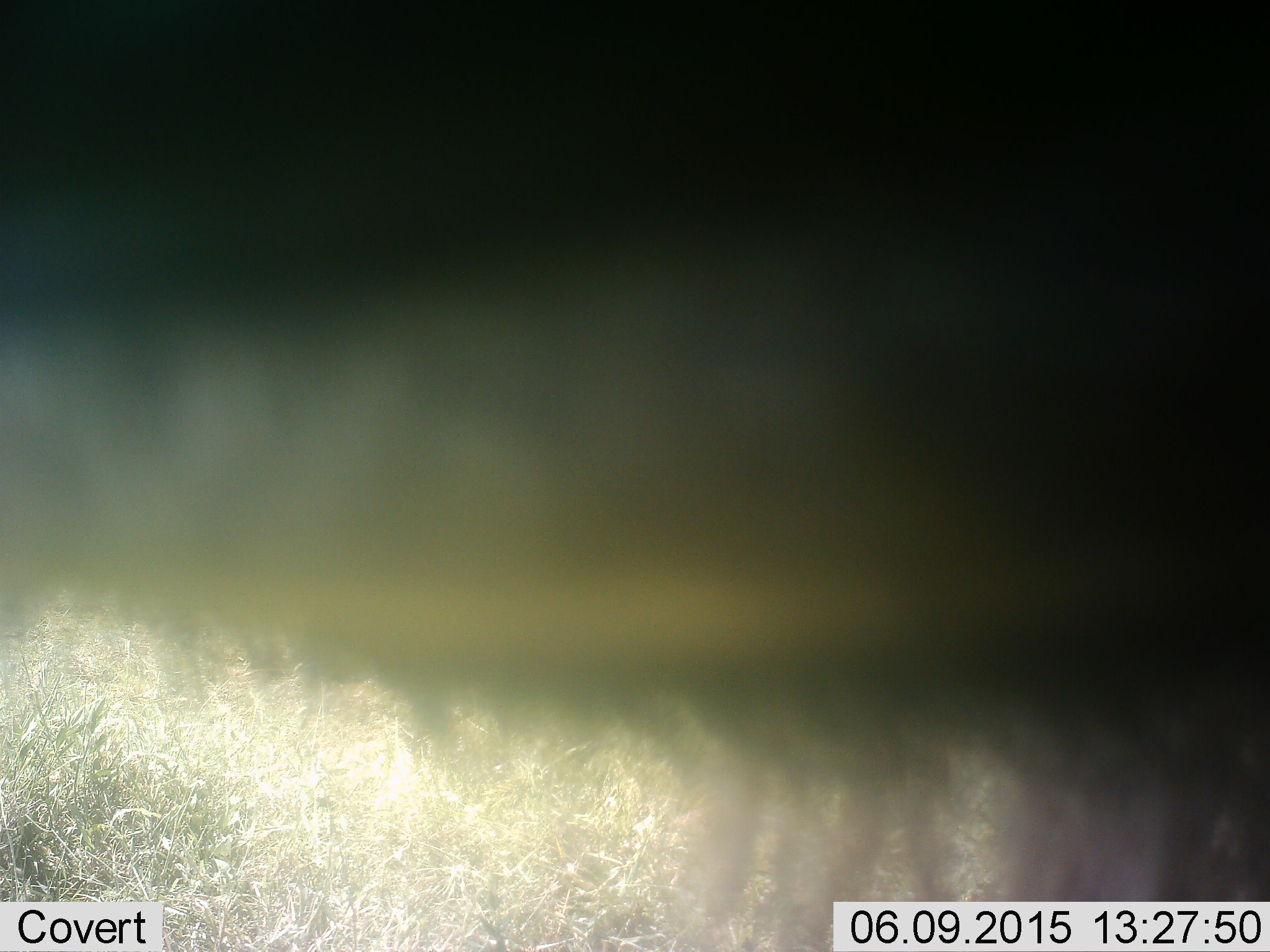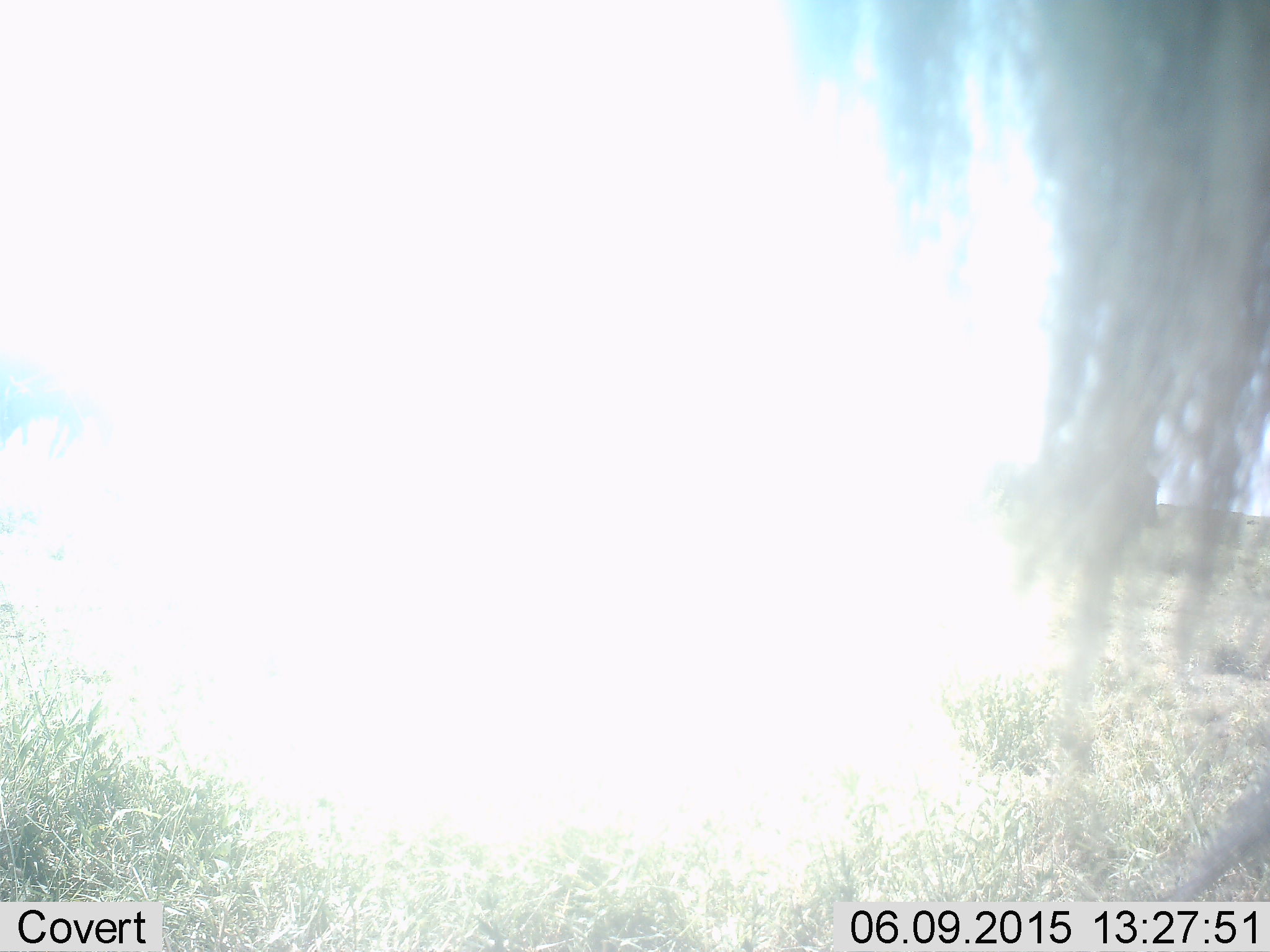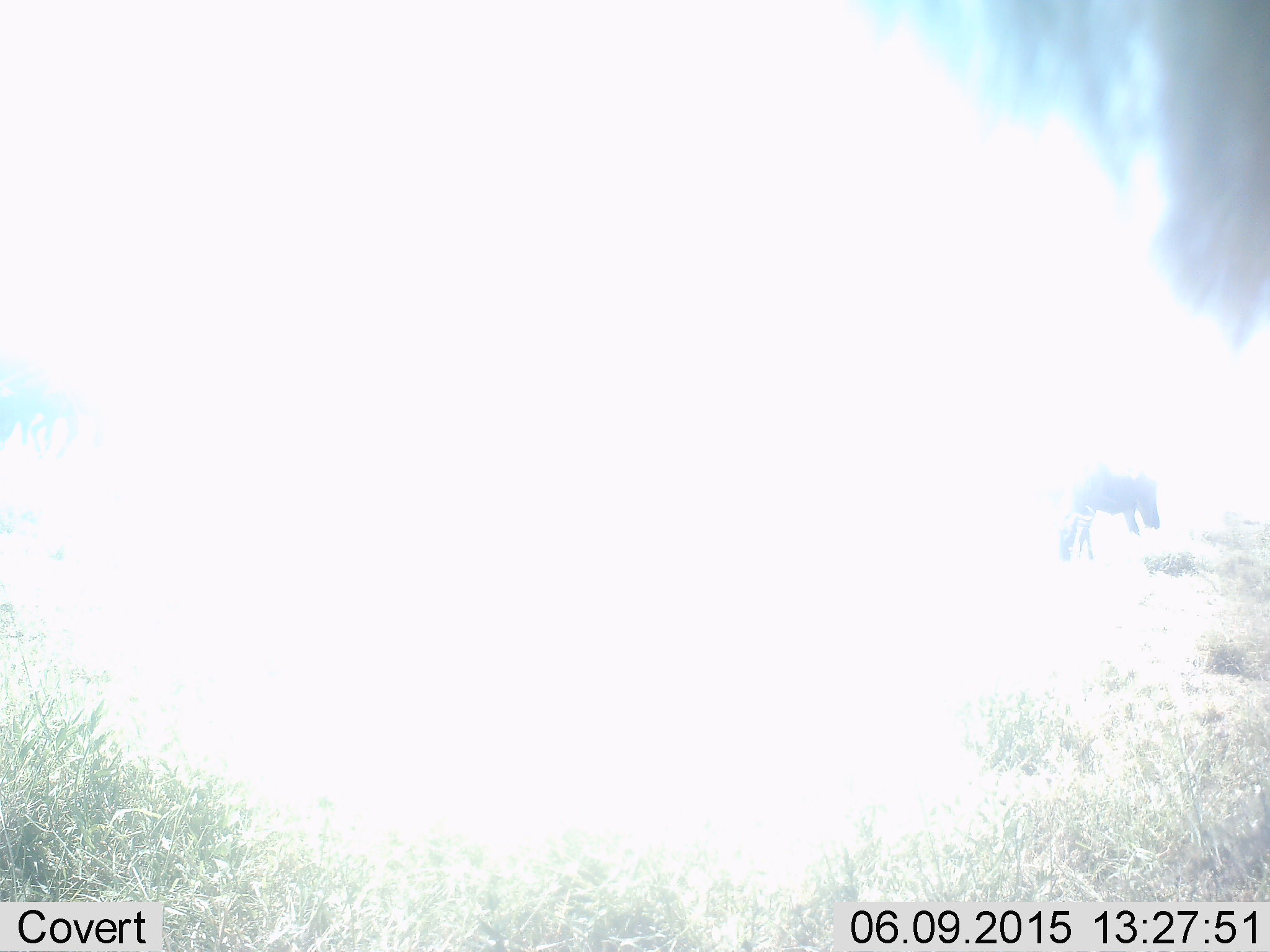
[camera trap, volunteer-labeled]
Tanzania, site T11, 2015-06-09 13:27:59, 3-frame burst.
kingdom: Animalia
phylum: Chordata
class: Mammalia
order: Artiodactyla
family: Bovidae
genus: Connochaetes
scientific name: Connochaetes taurinus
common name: blue wildebeest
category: wildebeest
Wildebeest (blue wildebeest) (Connochaetes taurinus), count 1. Behavior (volunteer vote fractions): standing 67%, resting 0%, moving 33%, interacting 0%. Young present (vote fraction): 0%. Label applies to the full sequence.